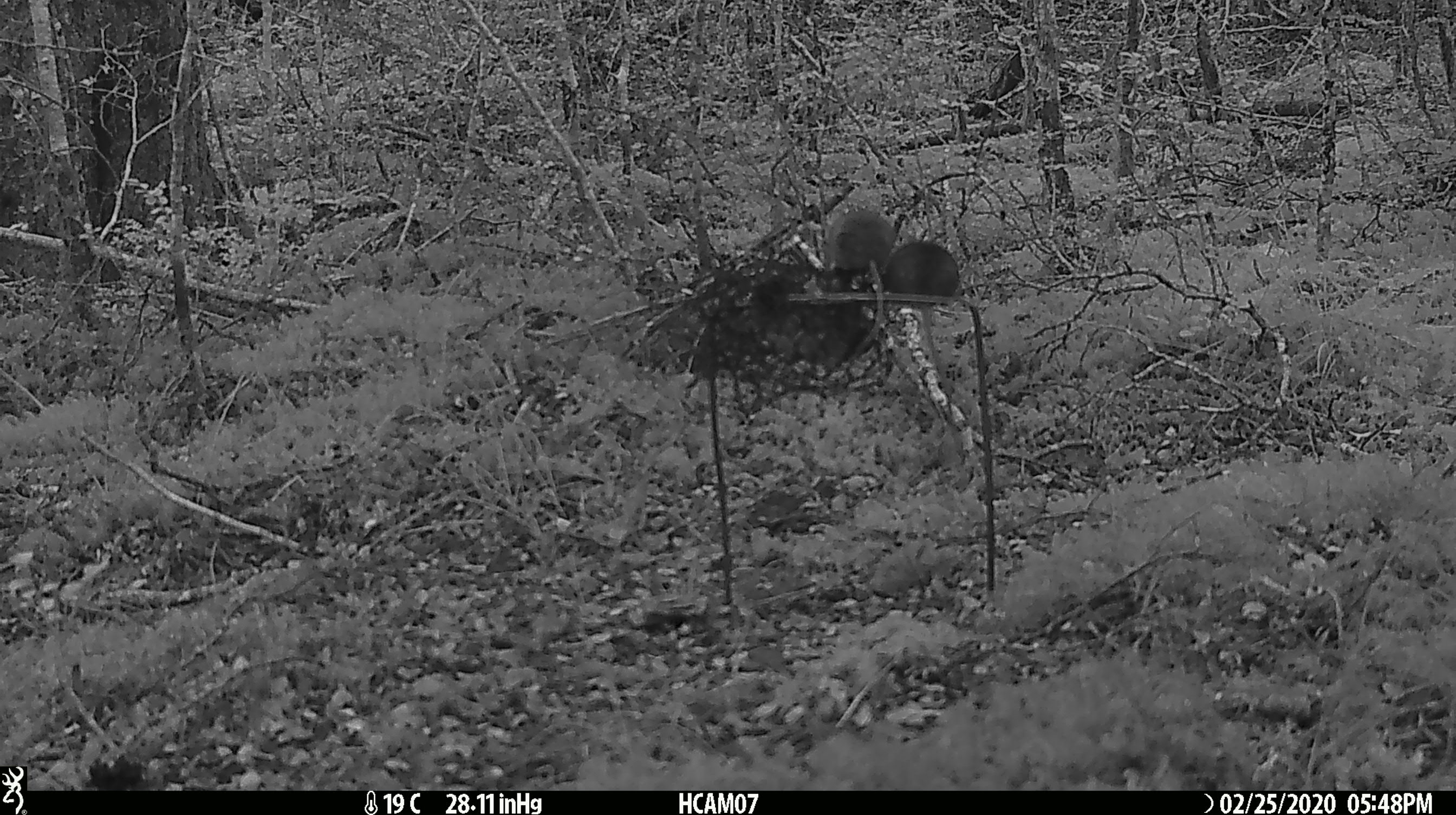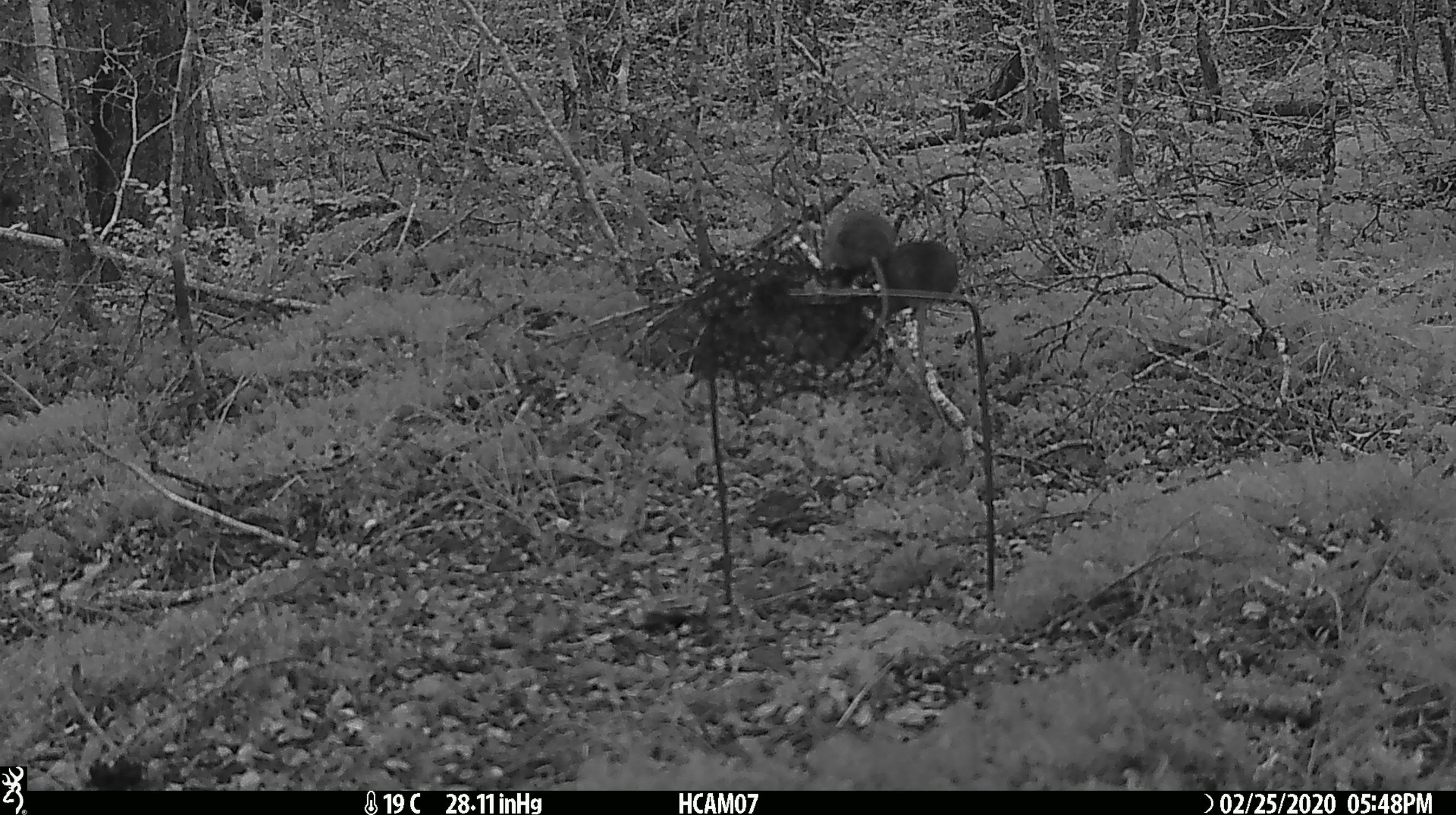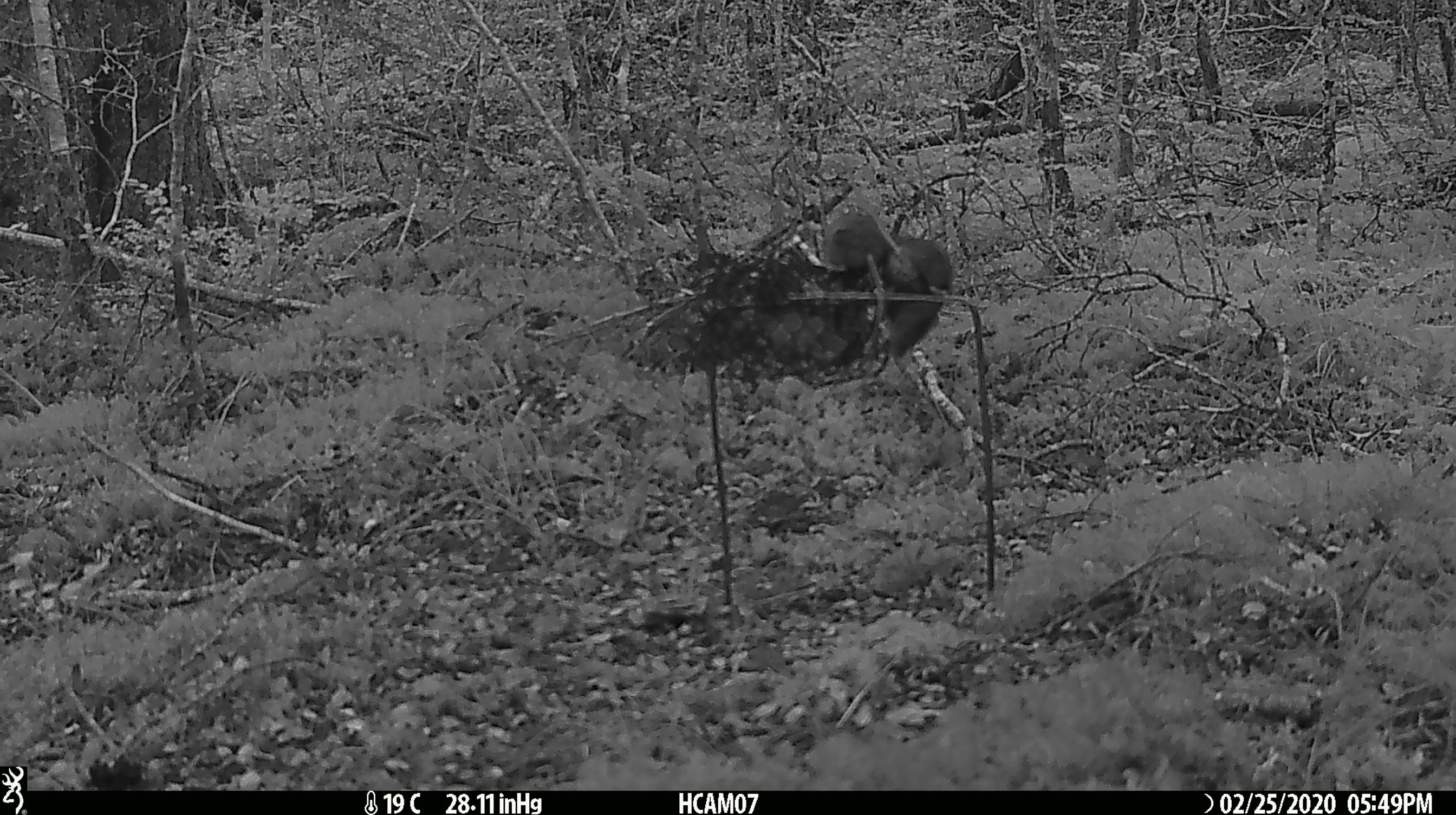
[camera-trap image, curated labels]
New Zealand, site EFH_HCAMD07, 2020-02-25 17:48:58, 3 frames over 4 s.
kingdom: Animalia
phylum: Chordata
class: Mammalia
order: Rodentia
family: Muridae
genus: Mus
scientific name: Mus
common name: mouse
Mouse (Mus).